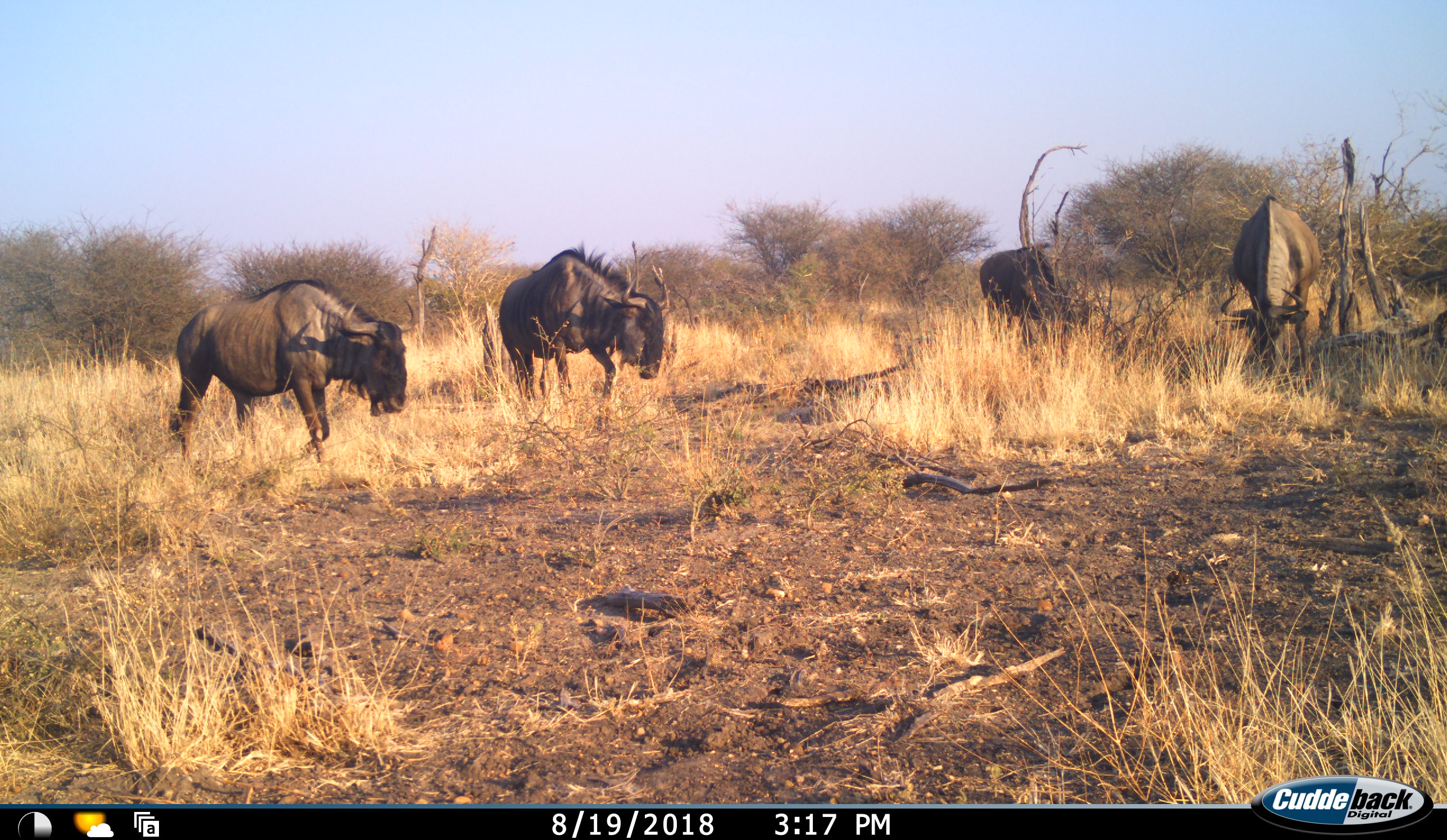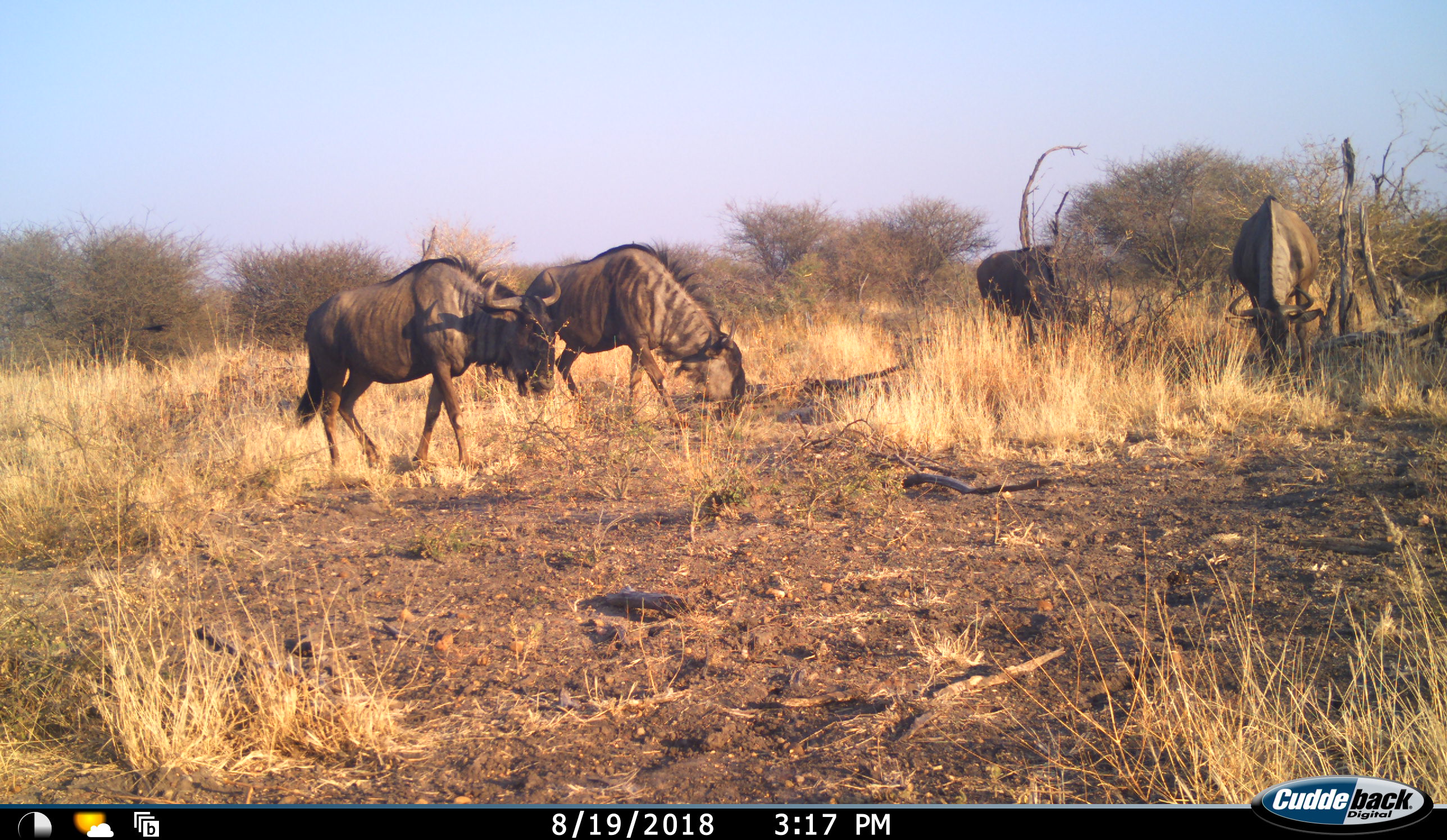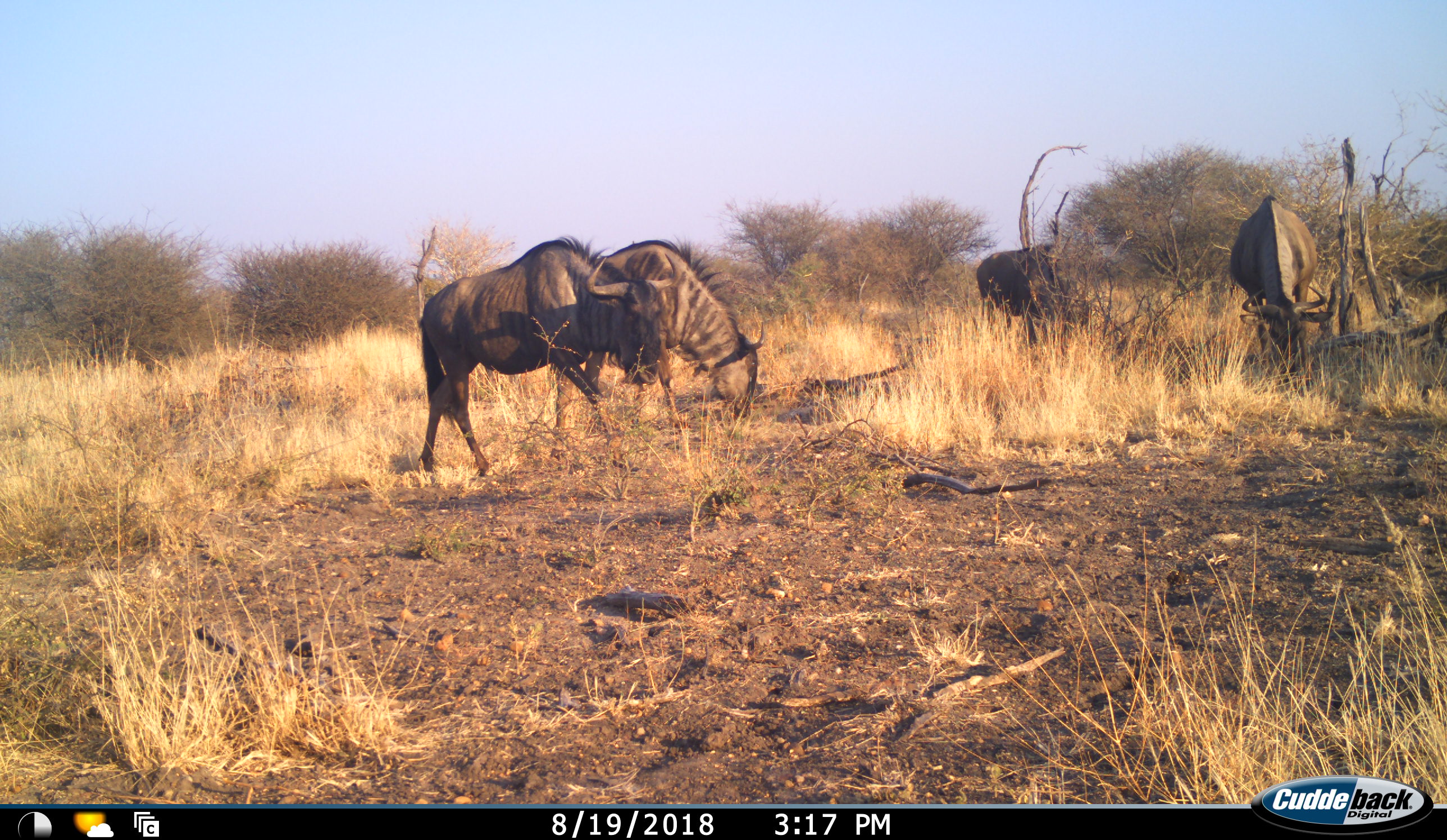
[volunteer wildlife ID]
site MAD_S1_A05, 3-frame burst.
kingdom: Animalia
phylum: Chordata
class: Mammalia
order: Artiodactyla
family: Bovidae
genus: Connochaetes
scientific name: Connochaetes taurinus taurinus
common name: blue wildebeest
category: wildebeestblue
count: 4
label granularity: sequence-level